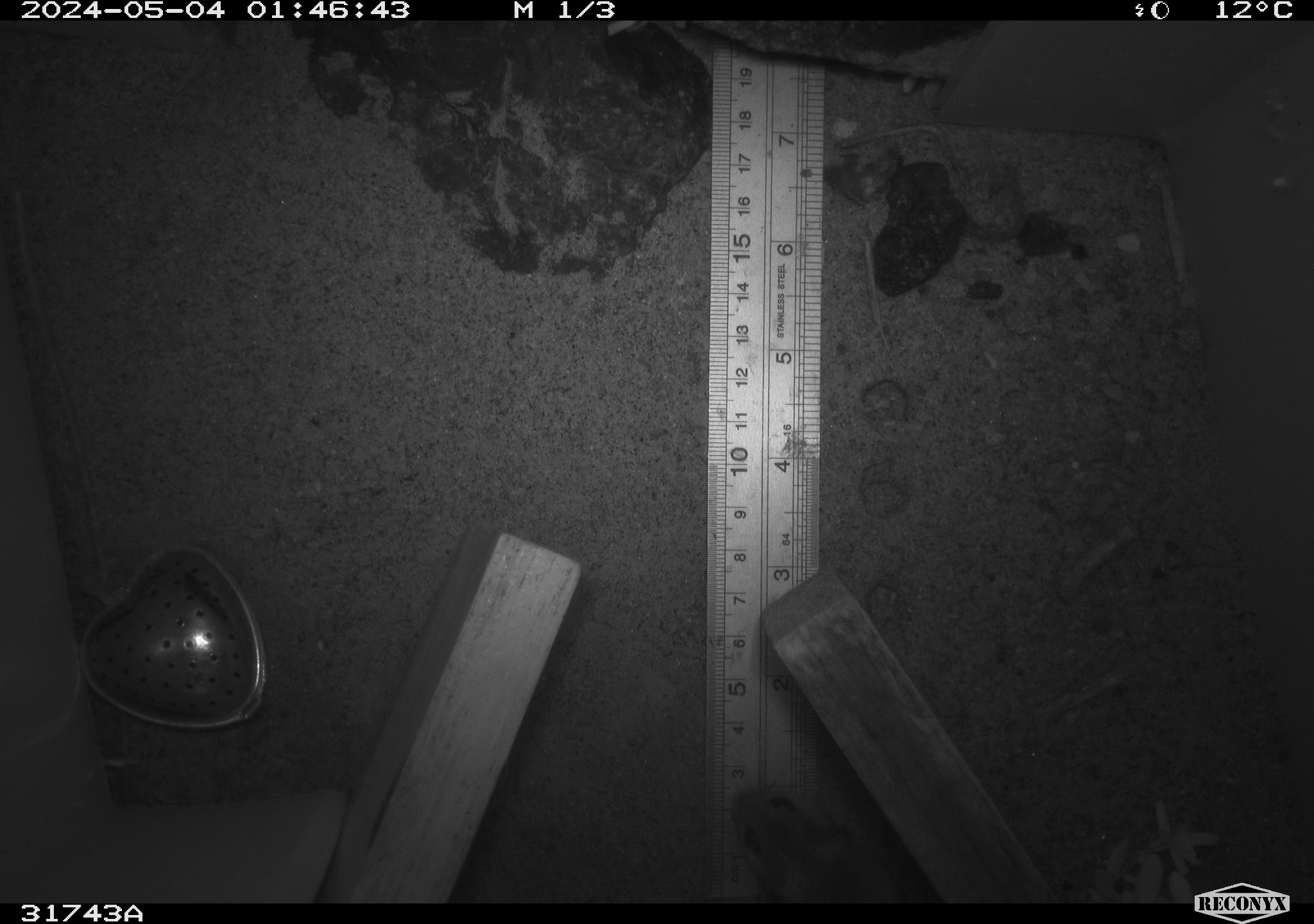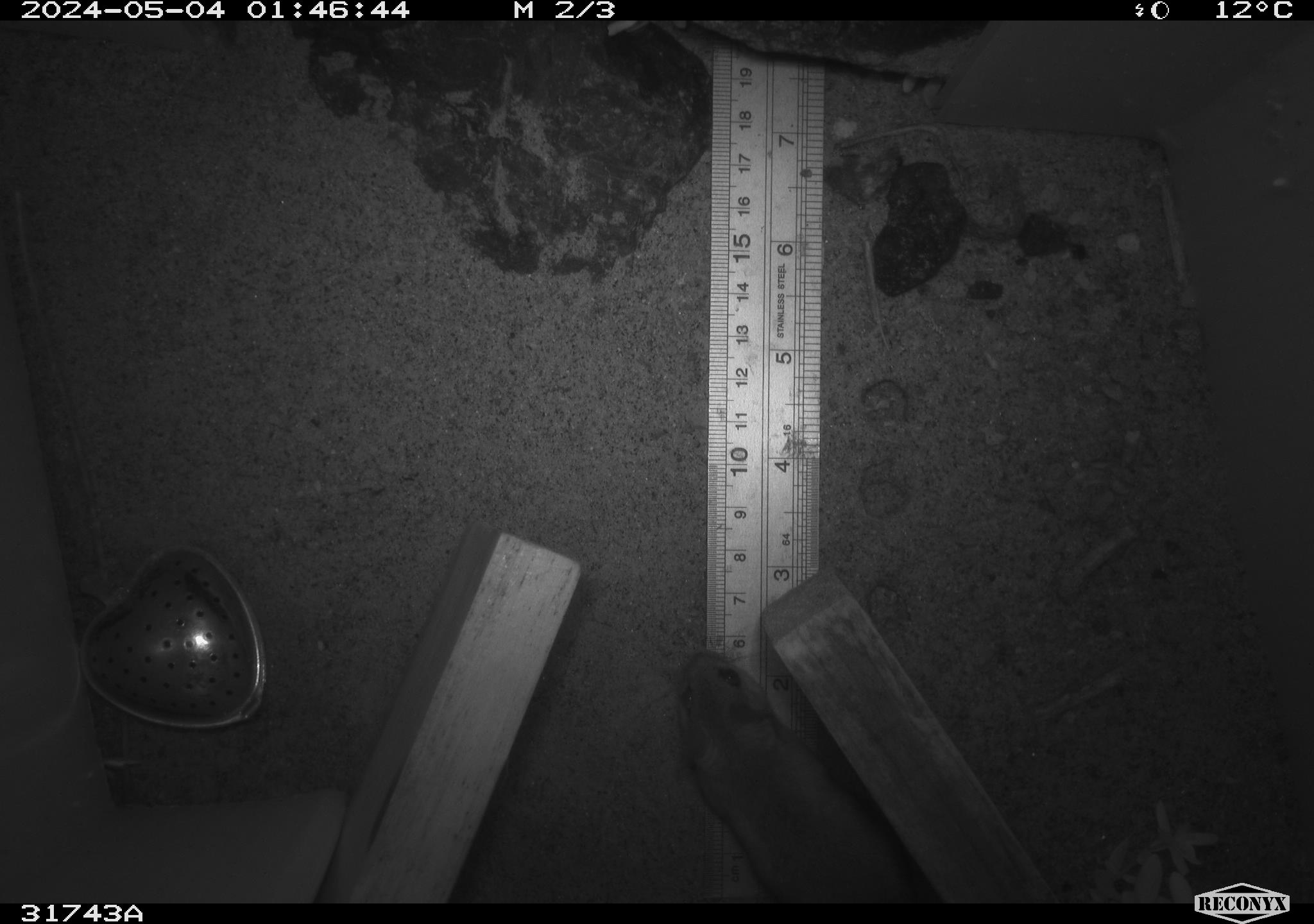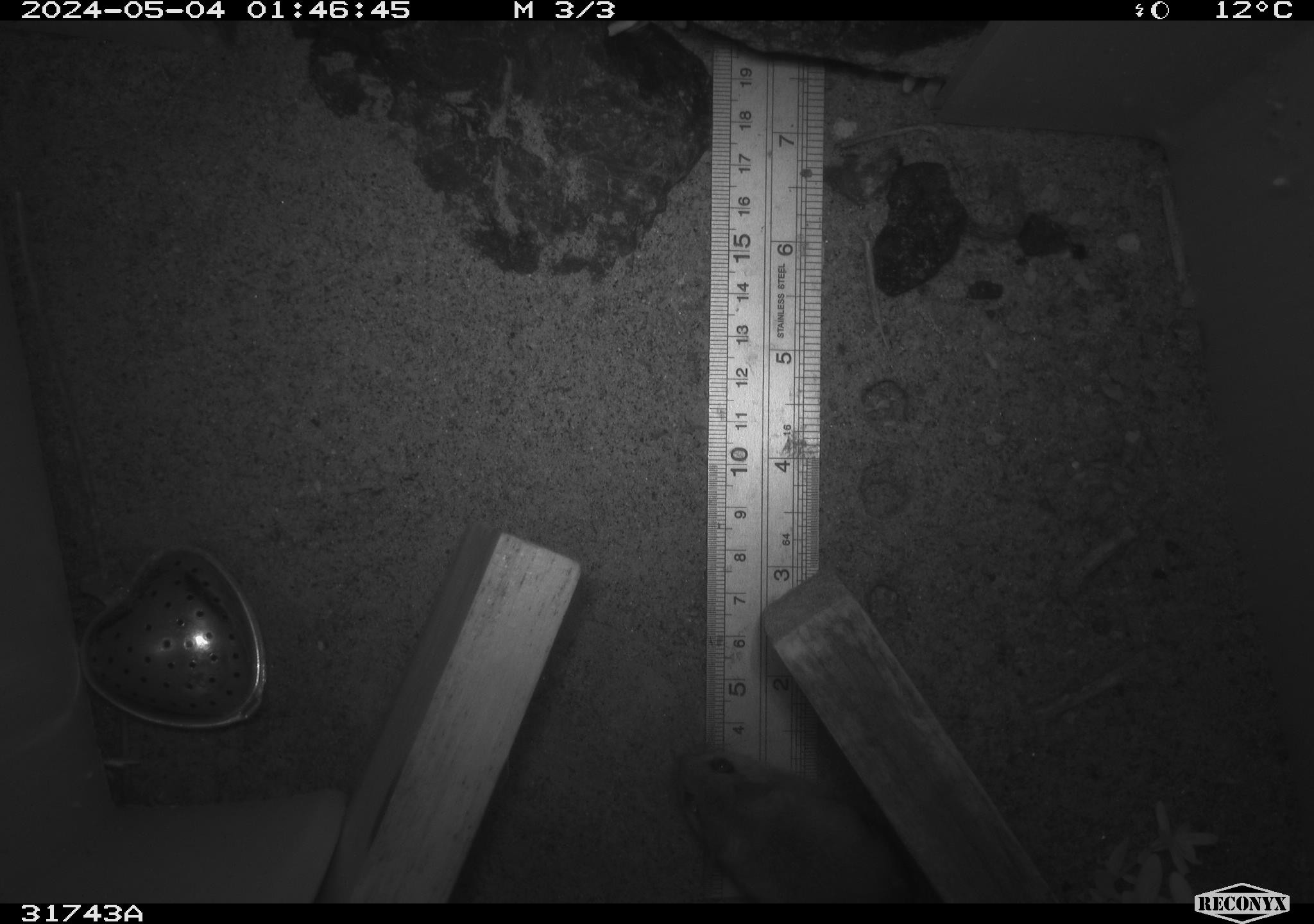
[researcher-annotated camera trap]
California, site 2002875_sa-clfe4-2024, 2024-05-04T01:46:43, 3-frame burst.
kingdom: Animalia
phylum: Chordata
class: Mammalia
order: Rodentia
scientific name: Rodentia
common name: rodent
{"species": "rodent (Rodentia)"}